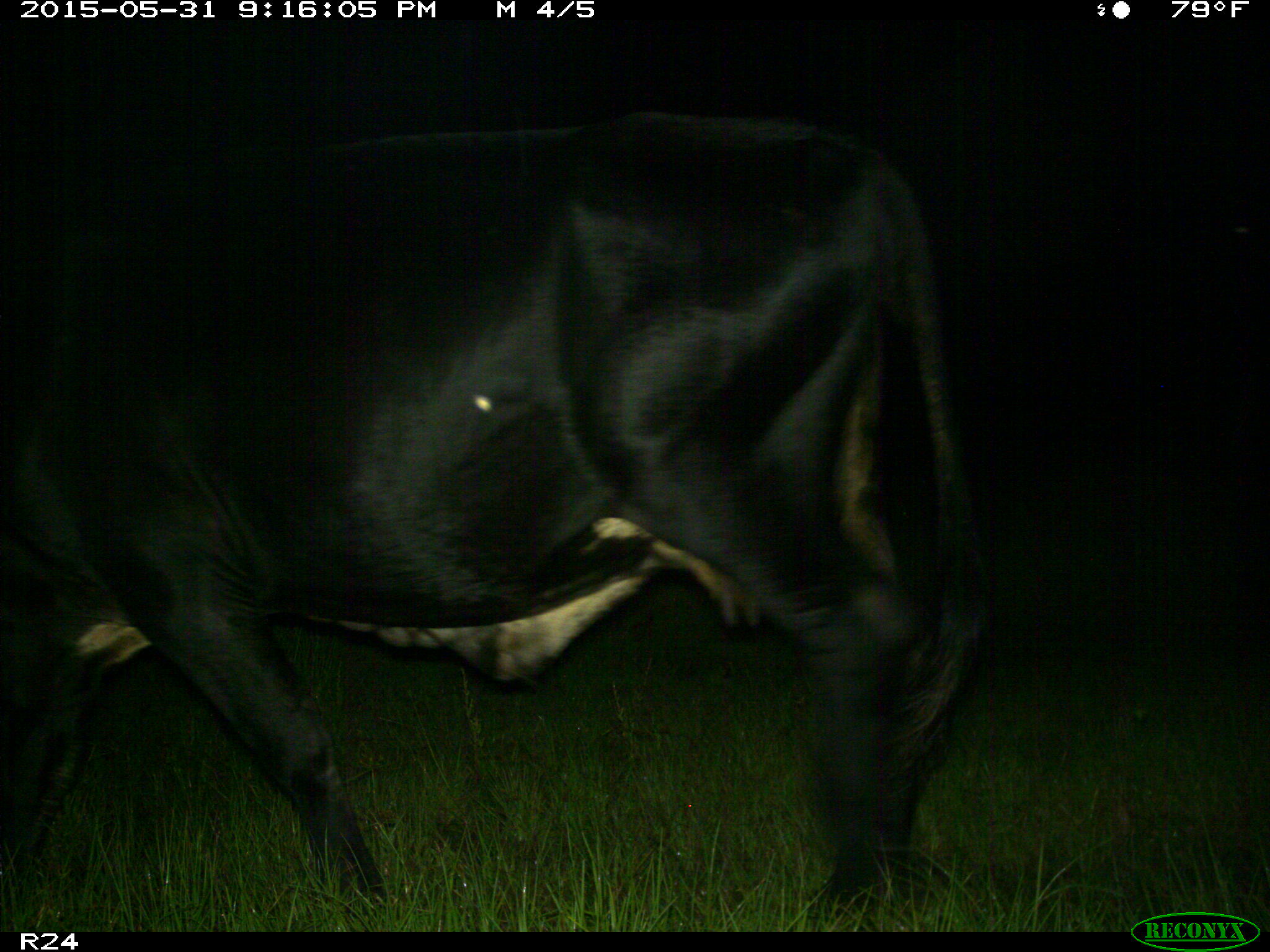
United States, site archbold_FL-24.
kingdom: Animalia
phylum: Chordata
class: Mammalia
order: Artiodactyla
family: Bovidae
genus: Bos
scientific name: Bos taurus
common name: domestic cow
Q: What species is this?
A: Bos taurus (domestic cow).